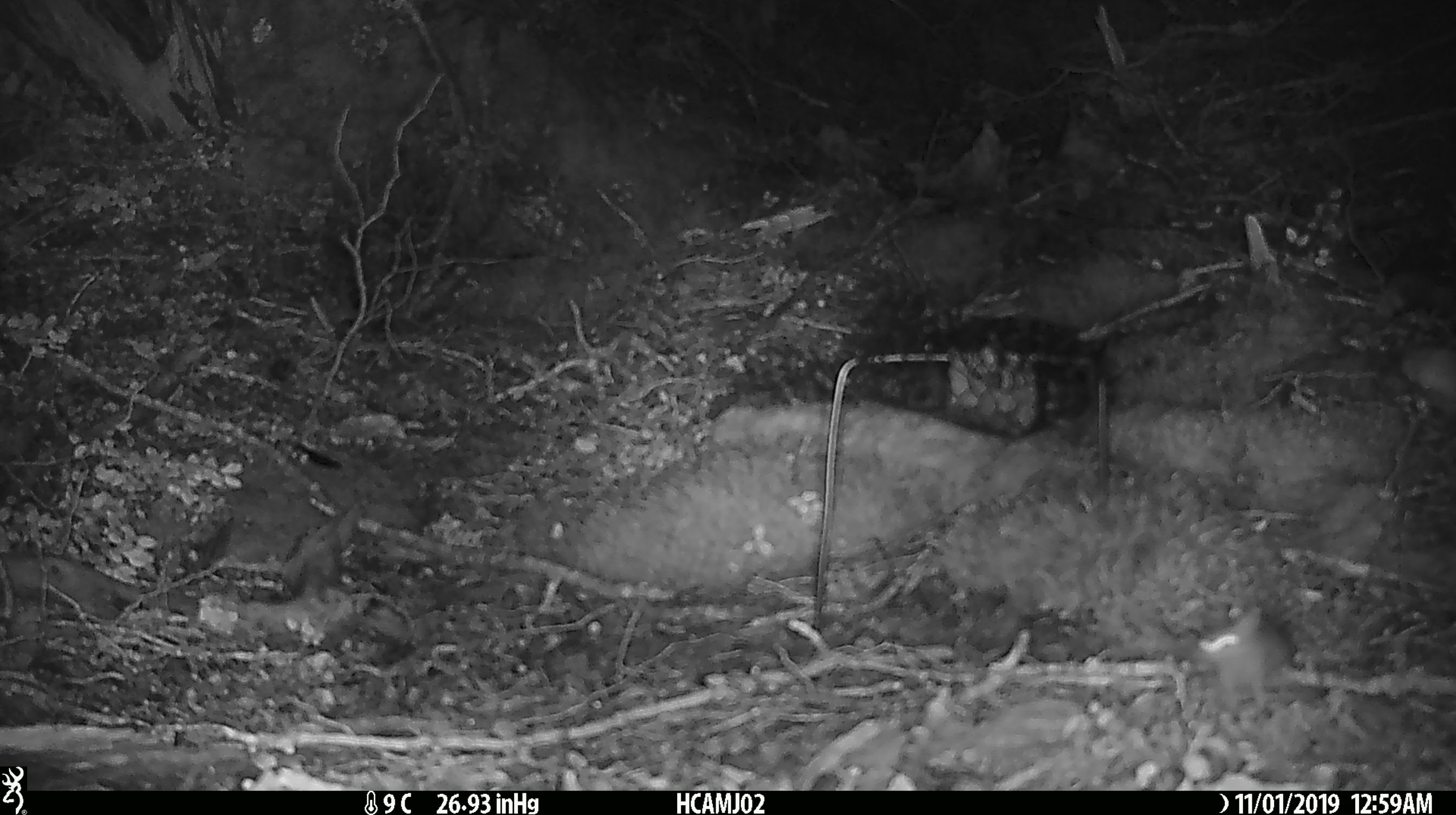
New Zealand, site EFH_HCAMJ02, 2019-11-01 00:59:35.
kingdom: Animalia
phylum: Chordata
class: Mammalia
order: Rodentia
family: Muridae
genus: Mus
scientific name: Mus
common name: mouse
Mouse (Mus).